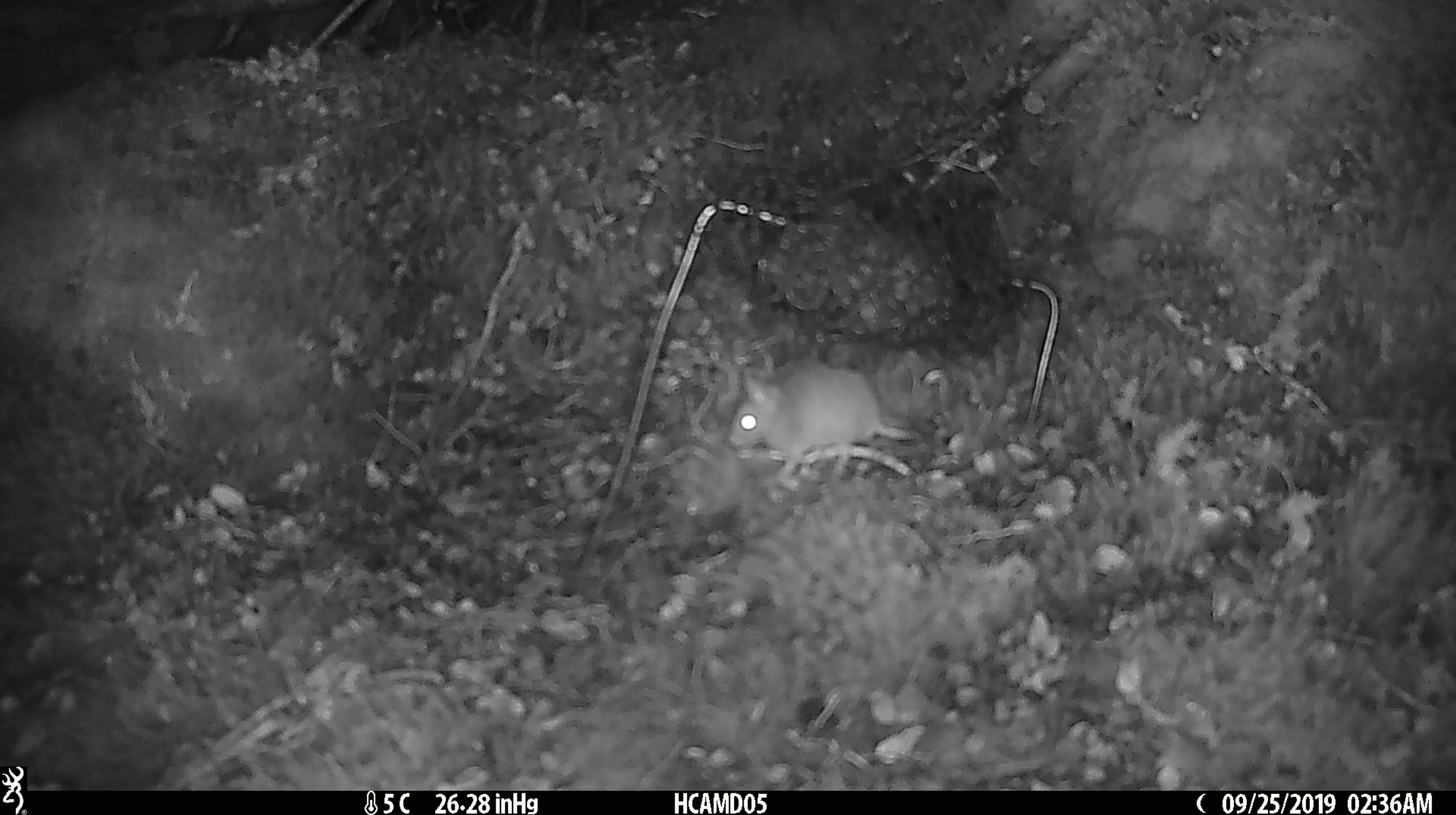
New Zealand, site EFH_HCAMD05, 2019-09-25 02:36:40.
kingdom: Animalia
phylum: Chordata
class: Mammalia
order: Rodentia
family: Muridae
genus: Mus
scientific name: Mus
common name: mouse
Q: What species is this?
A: Mouse (Mus).